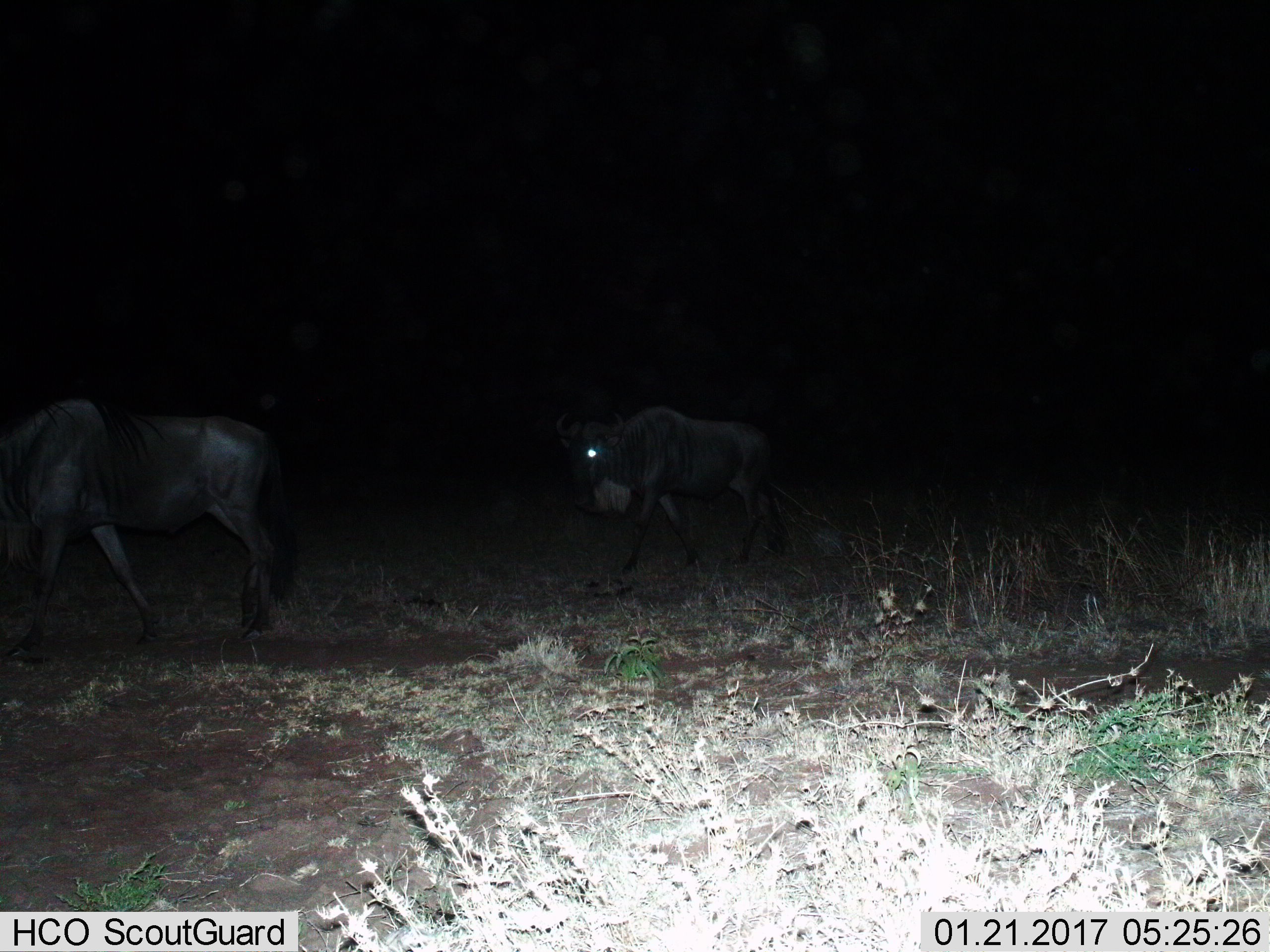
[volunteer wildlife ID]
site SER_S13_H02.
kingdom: Animalia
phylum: Chordata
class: Mammalia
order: Artiodactyla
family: Bovidae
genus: Connochaetes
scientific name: Connochaetes taurinus taurinus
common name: blue wildebeest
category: wildebeestblue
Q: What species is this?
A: Wildebeestblue (blue wildebeest) (Connochaetes taurinus taurinus).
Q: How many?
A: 2.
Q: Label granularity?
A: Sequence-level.